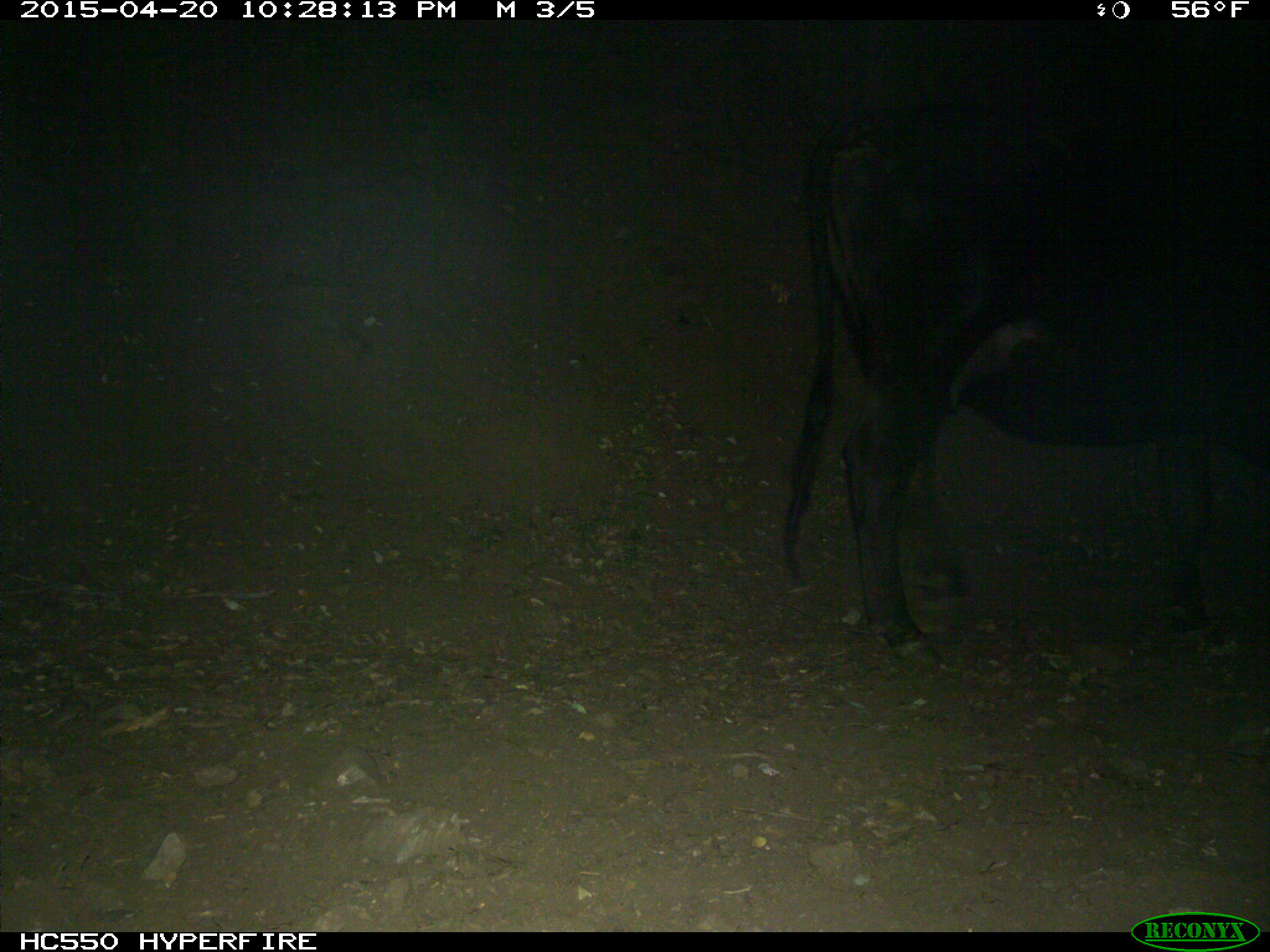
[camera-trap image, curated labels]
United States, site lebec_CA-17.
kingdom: Animalia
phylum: Chordata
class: Mammalia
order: Artiodactyla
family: Bovidae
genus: Bos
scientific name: Bos taurus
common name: domestic cow